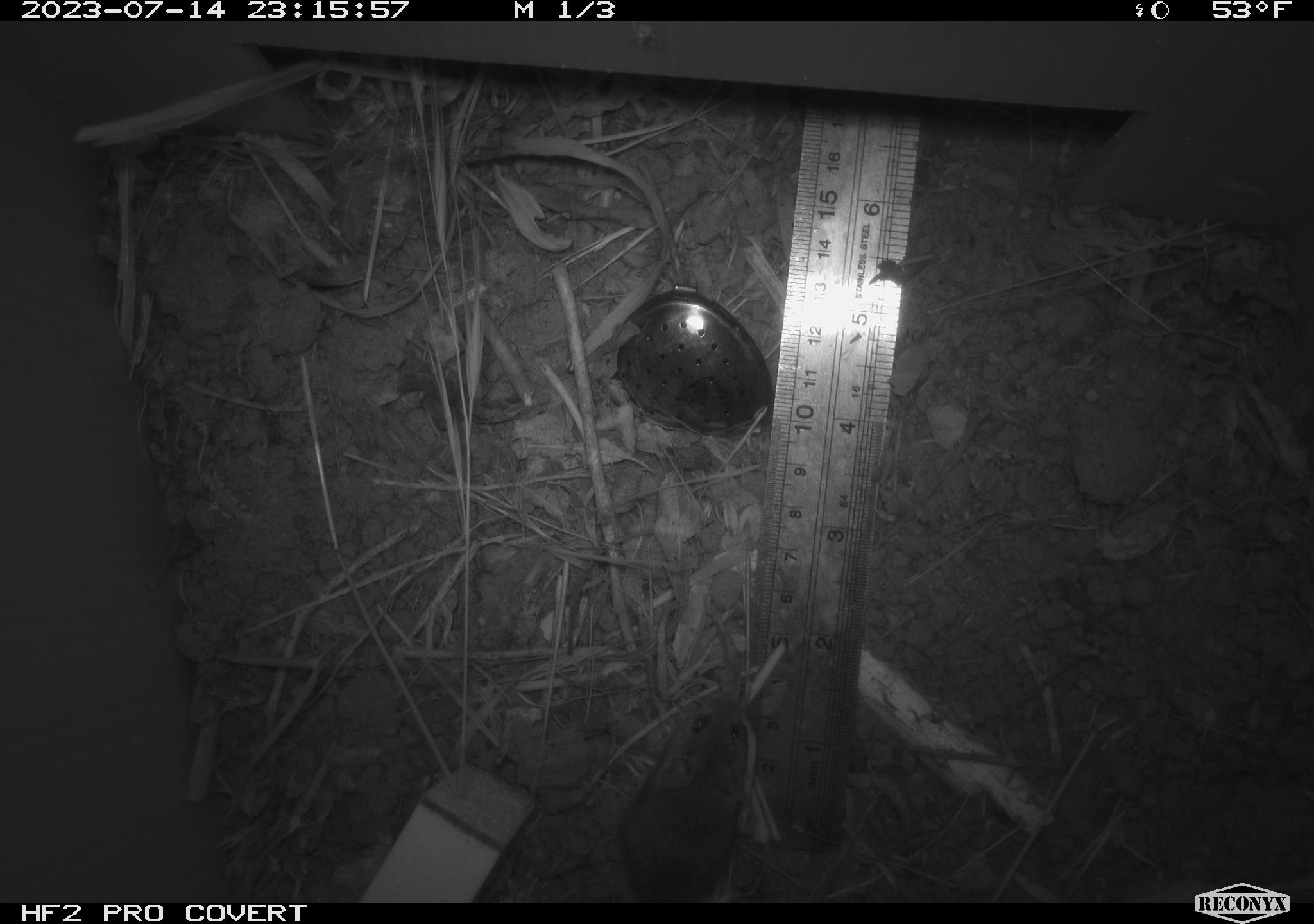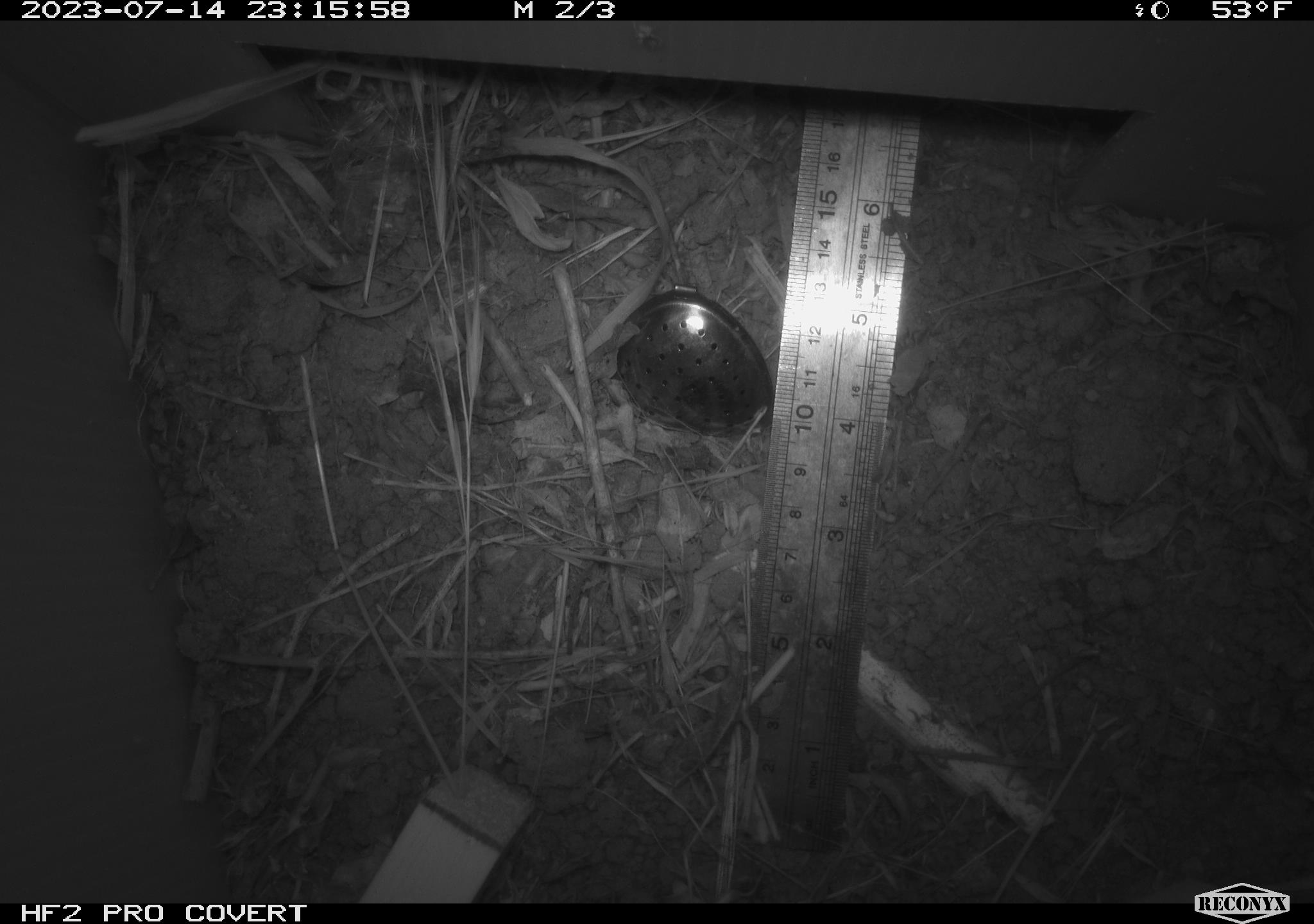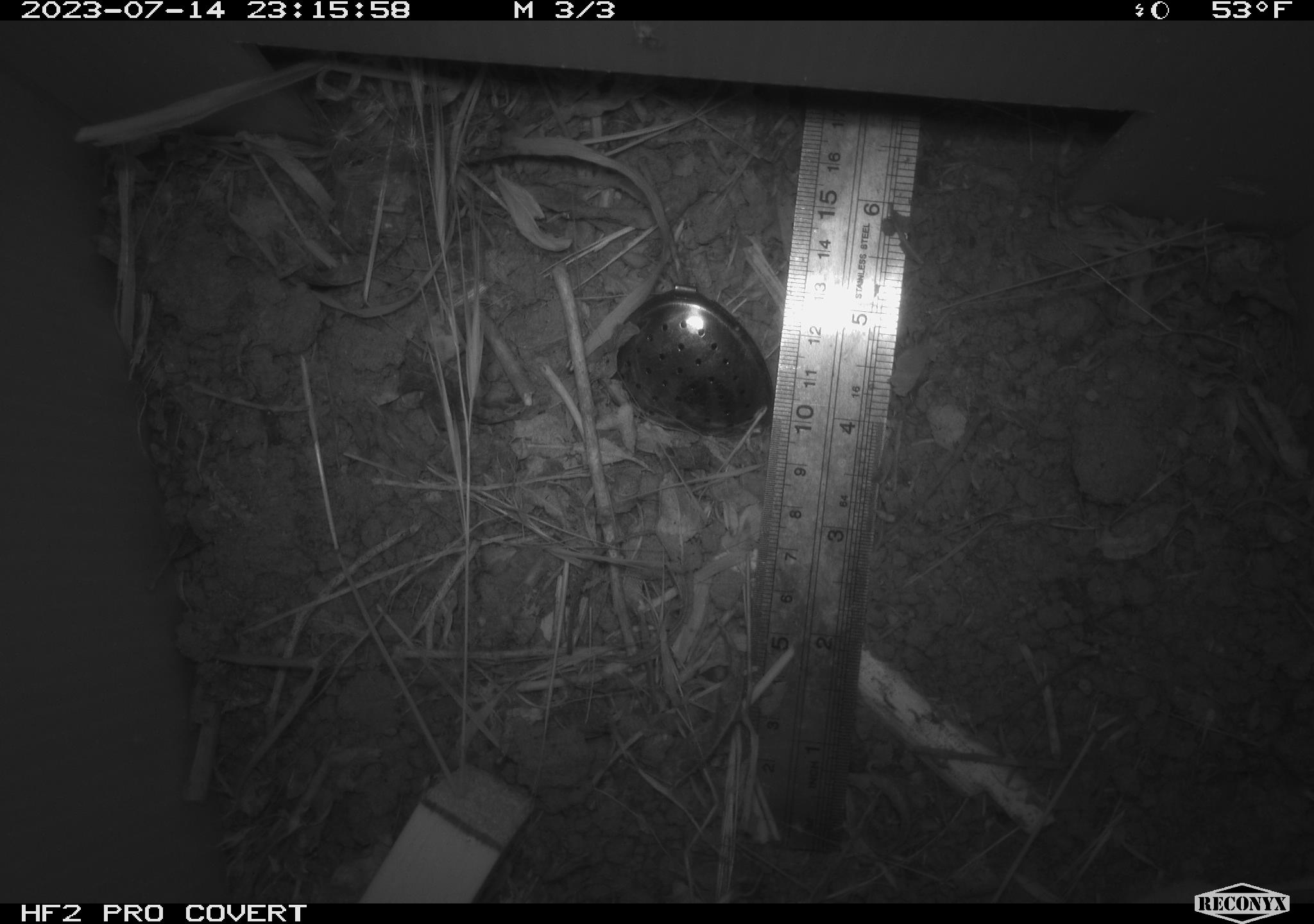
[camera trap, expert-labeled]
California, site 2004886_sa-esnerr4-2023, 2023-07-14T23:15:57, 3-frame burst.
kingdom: Animalia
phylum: Chordata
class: Mammalia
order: Rodentia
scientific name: Rodentia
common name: mouse species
Mouse species (Rodentia).